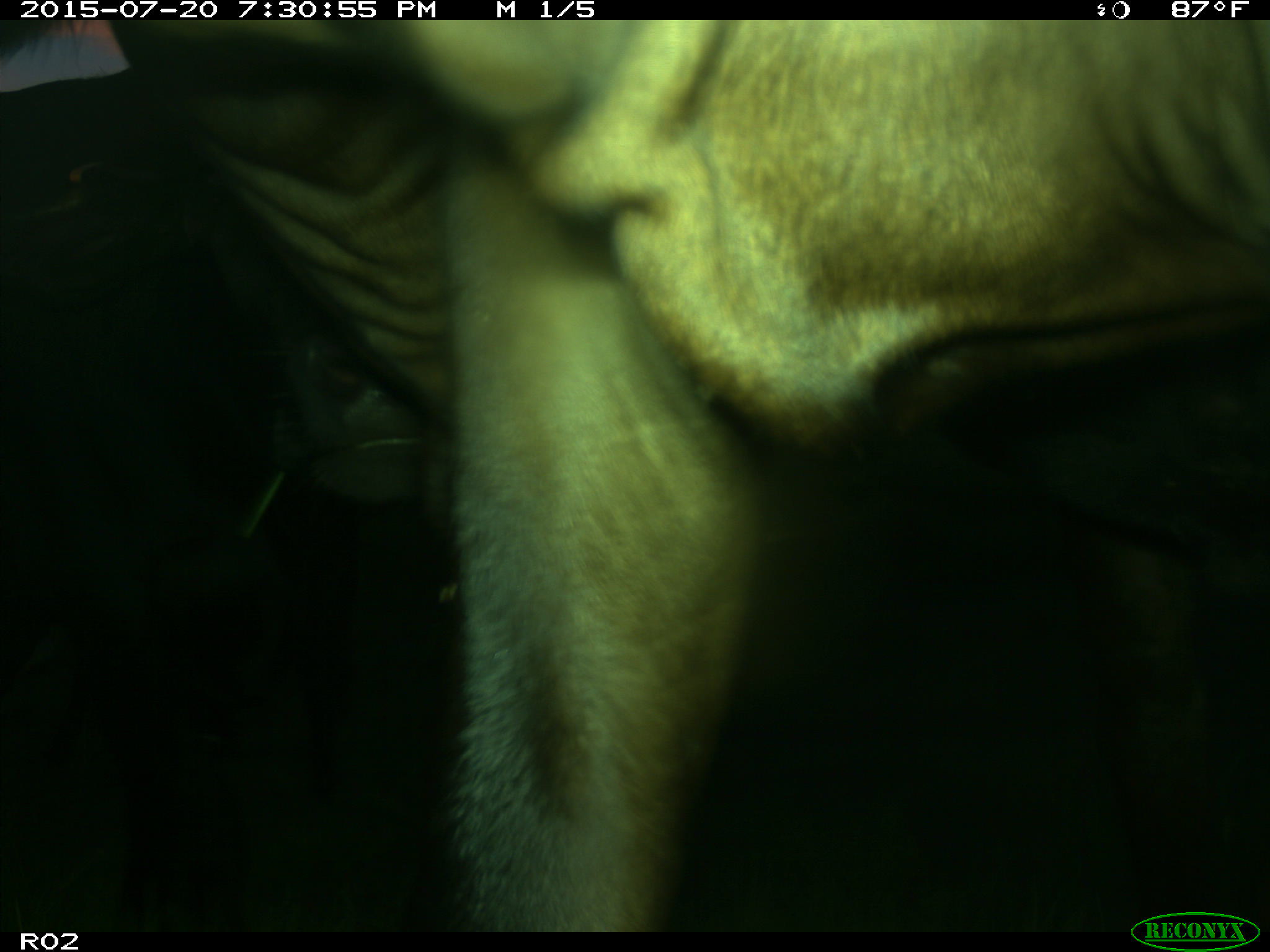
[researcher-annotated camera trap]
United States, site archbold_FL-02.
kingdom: Animalia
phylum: Chordata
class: Mammalia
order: Artiodactyla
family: Bovidae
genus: Bos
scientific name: Bos taurus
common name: domestic cow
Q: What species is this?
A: Bos taurus (domestic cow).